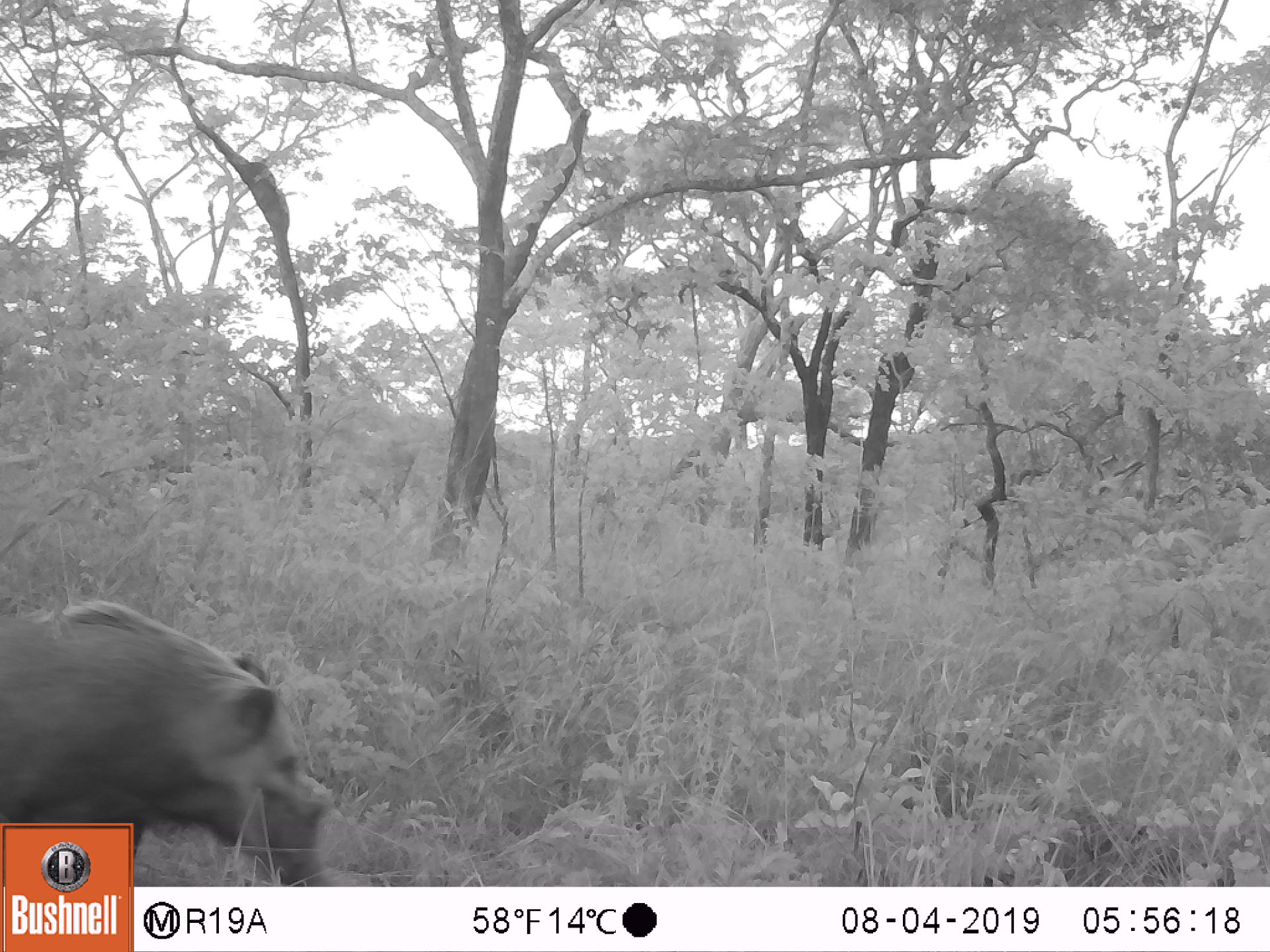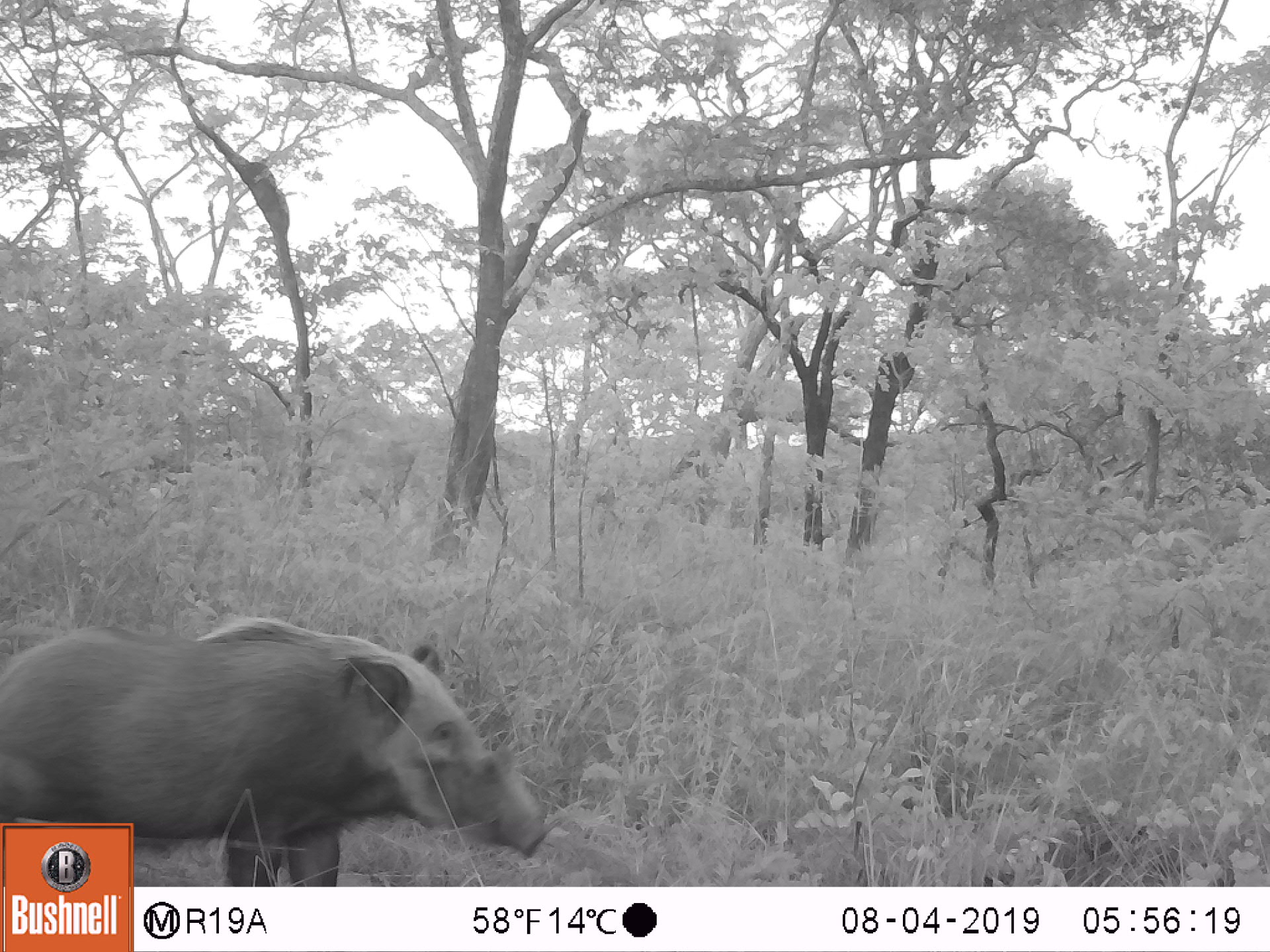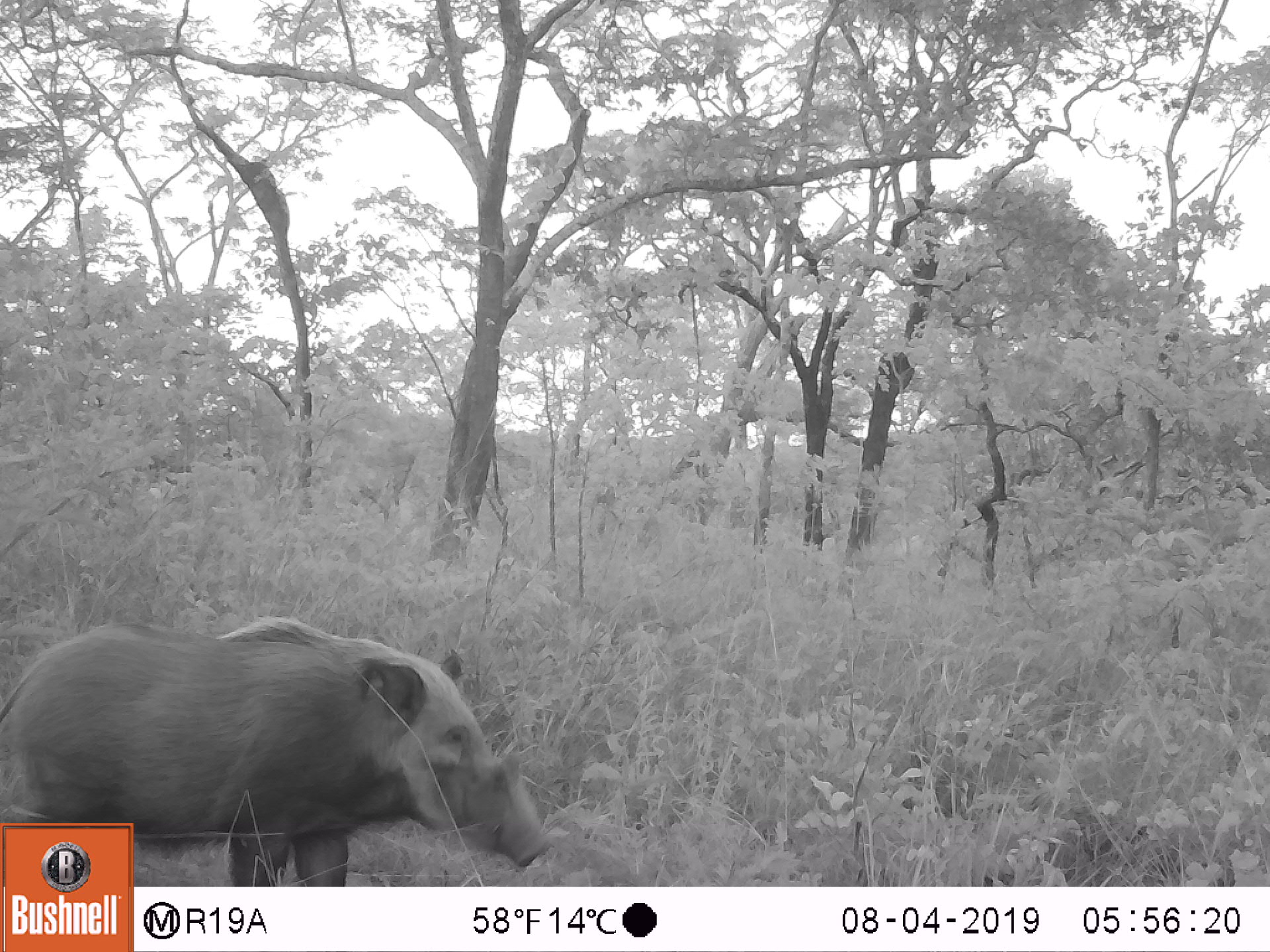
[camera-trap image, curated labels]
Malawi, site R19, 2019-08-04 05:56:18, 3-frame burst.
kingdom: Animalia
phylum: Chordata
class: Mammalia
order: Artiodactyla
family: Suidae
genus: Potamochoerus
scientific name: Potamochoerus larvatus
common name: bushpig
Bushpig (Potamochoerus larvatus), count 1.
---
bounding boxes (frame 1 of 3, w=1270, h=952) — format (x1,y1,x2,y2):
bushpig: (4,597,335,814)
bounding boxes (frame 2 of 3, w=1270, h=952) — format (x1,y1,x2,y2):
bushpig: (8,612,565,817)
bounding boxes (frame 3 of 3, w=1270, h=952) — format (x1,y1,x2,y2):
bushpig: (16,608,540,814)